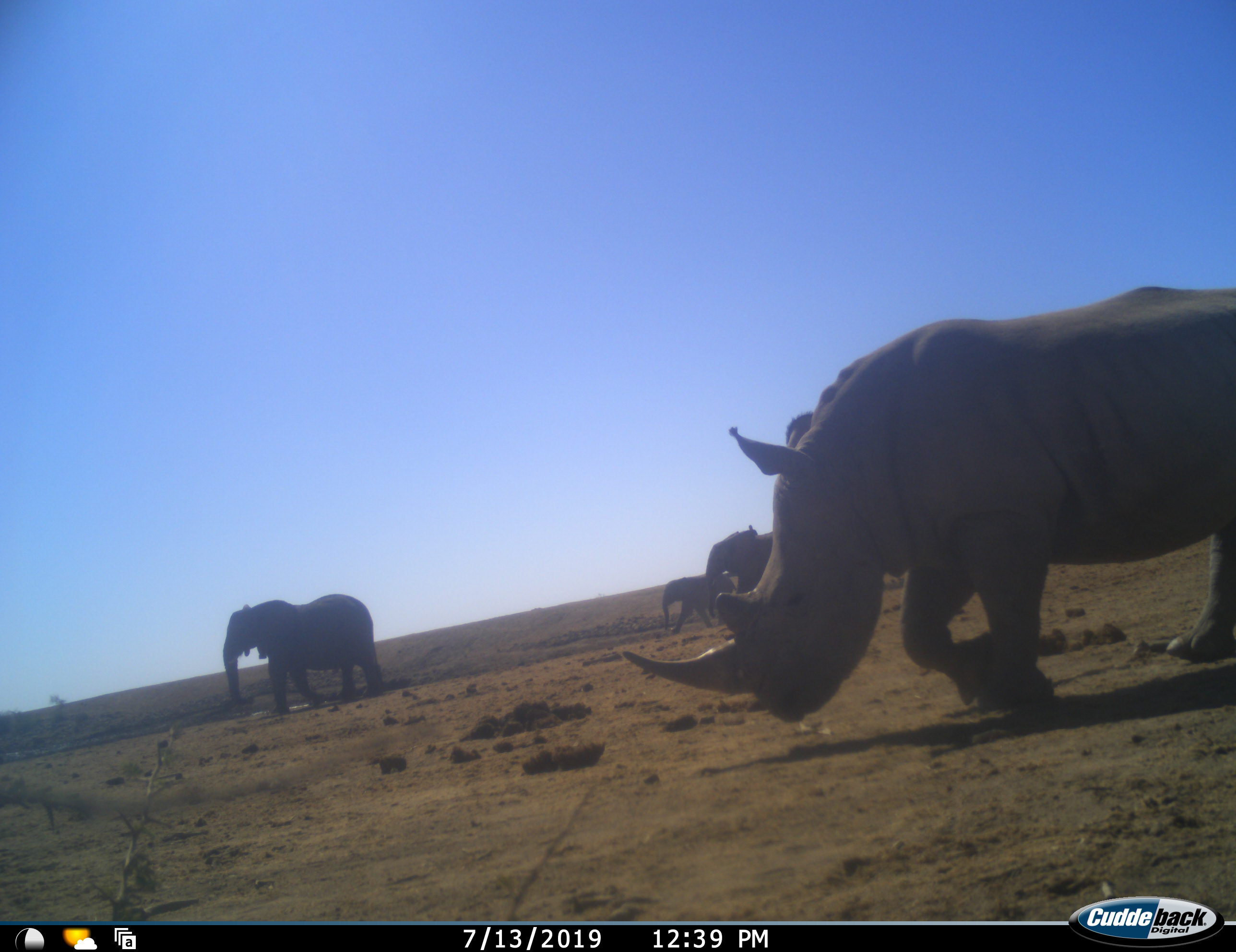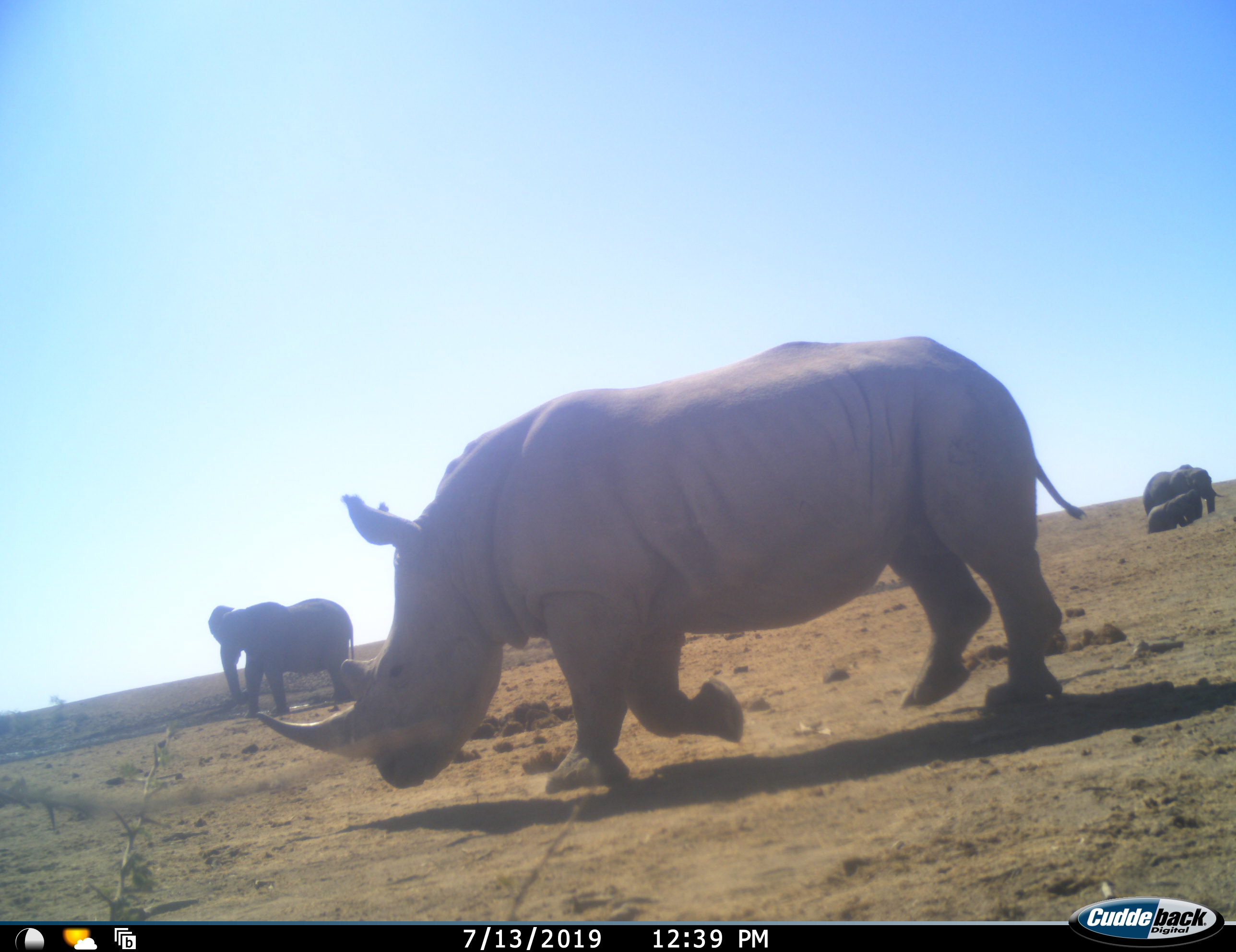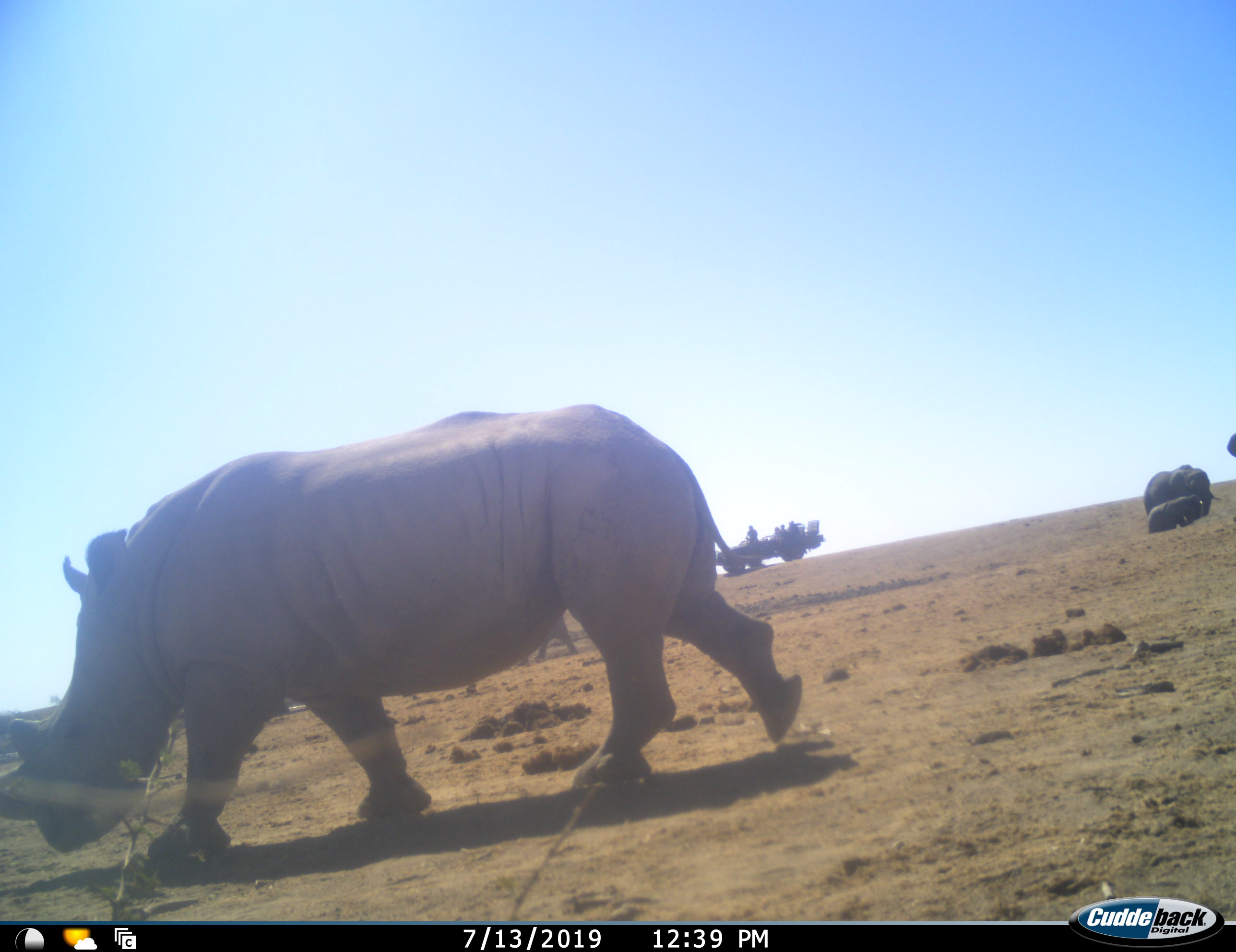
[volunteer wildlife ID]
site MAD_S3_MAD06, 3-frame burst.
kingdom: Animalia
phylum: Chordata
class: Mammalia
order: Proboscidea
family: Elephantidae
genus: Loxodonta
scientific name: Loxodonta africana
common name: african bush elephant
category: elephant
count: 6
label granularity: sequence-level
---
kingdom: Animalia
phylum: Chordata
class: Mammalia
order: Perissodactyla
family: Rhinocerotidae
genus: Ceratotherium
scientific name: Ceratotherium simum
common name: white rhinoceros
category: rhinoceroswhite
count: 1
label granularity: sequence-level